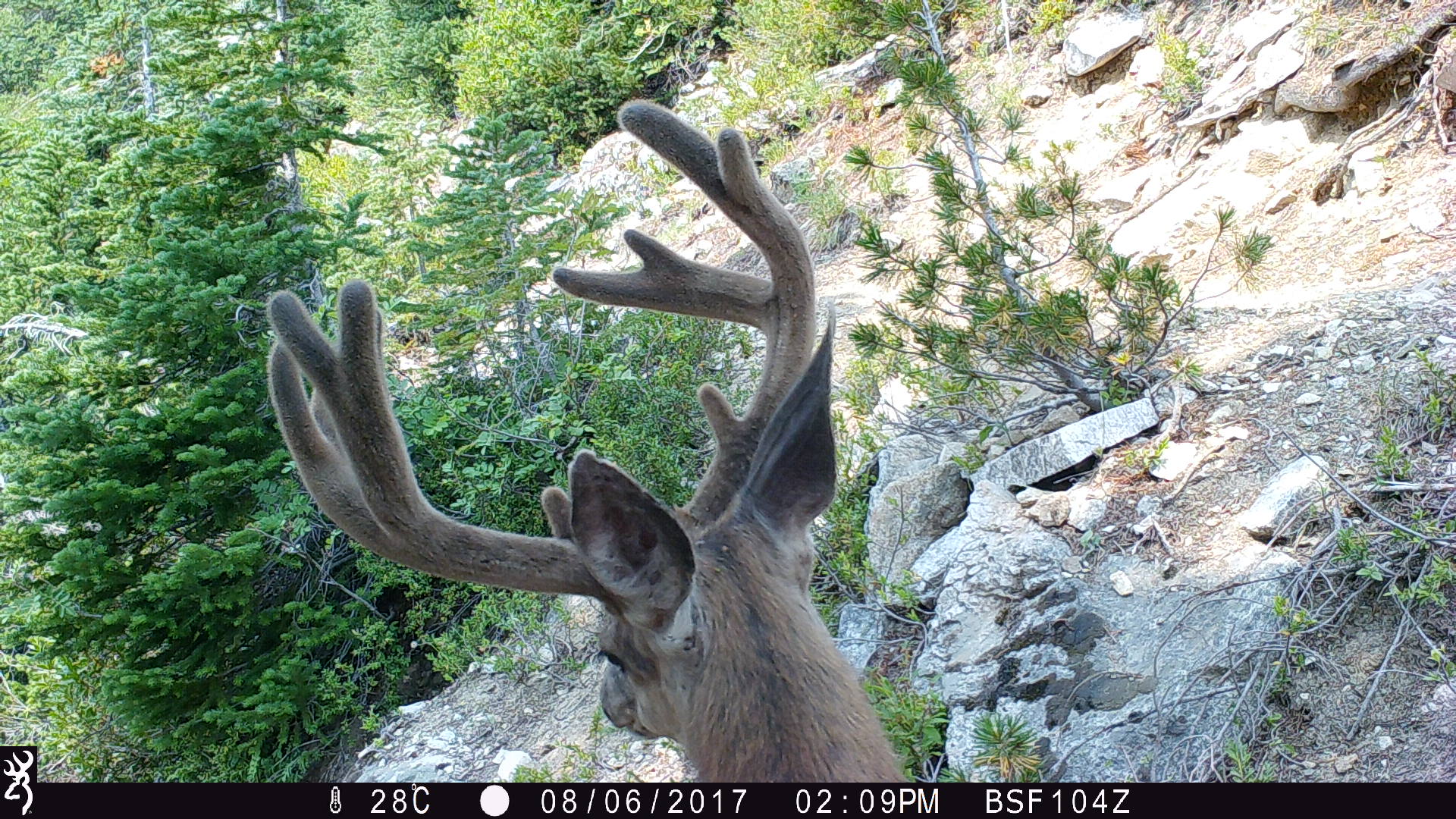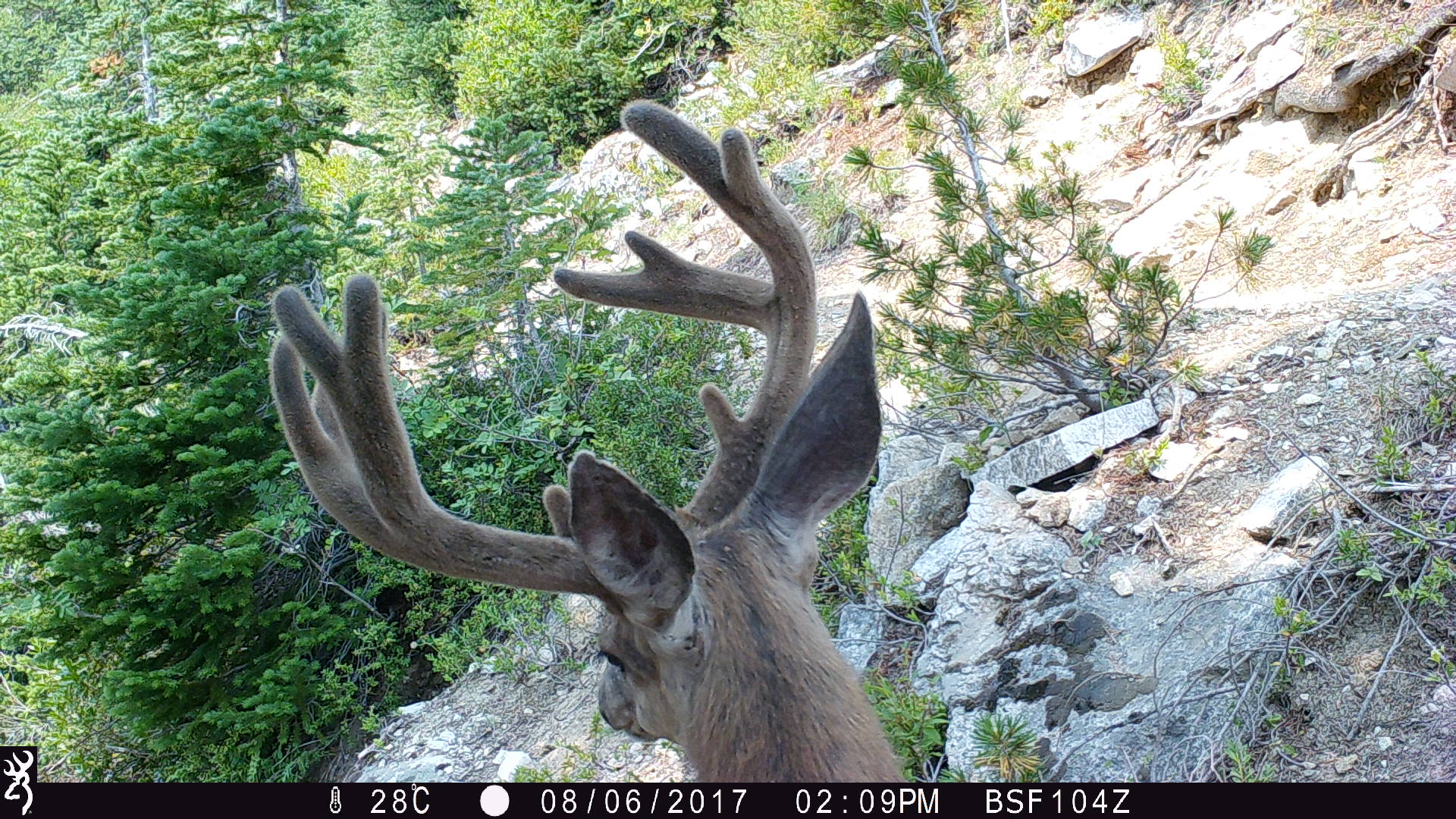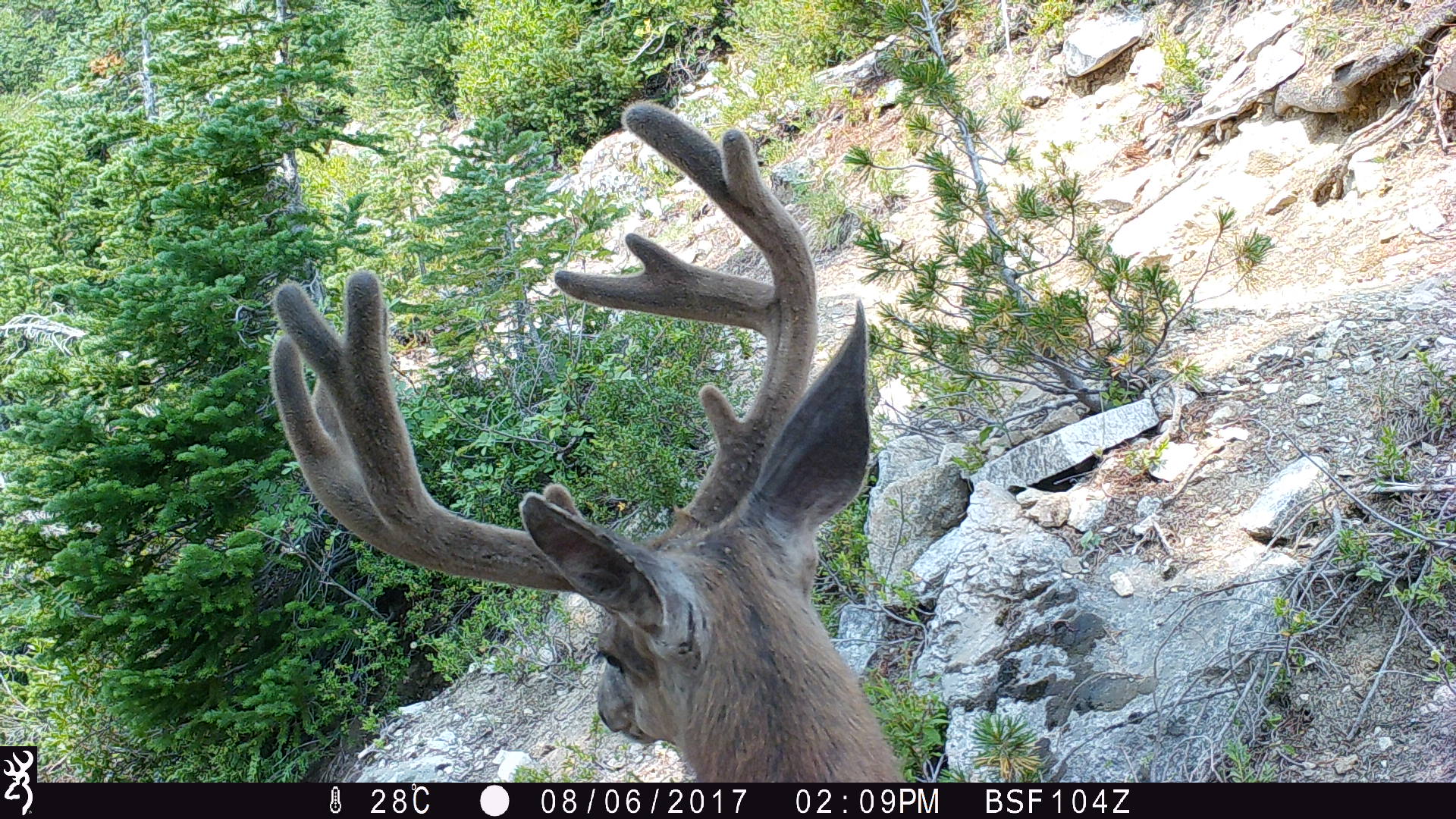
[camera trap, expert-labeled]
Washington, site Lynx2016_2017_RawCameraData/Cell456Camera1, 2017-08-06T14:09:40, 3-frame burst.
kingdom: Animalia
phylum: Chordata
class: Mammalia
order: Artiodactyla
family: Cervidae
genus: Odocoileus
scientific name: Odocoileus hemionus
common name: mule deer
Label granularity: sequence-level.